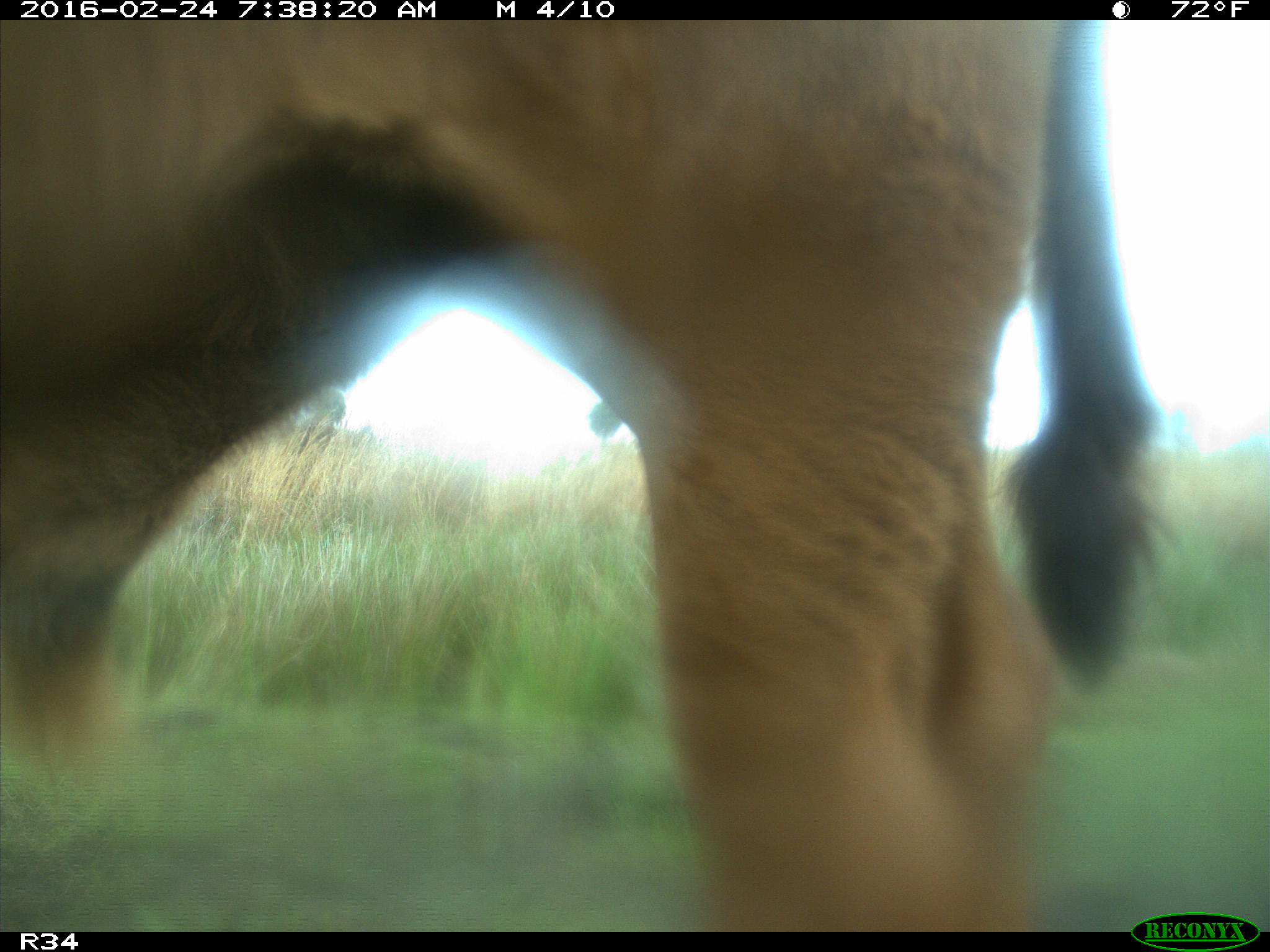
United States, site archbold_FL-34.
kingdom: Animalia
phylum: Chordata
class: Mammalia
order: Artiodactyla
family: Bovidae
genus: Bos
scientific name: Bos taurus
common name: domestic cow